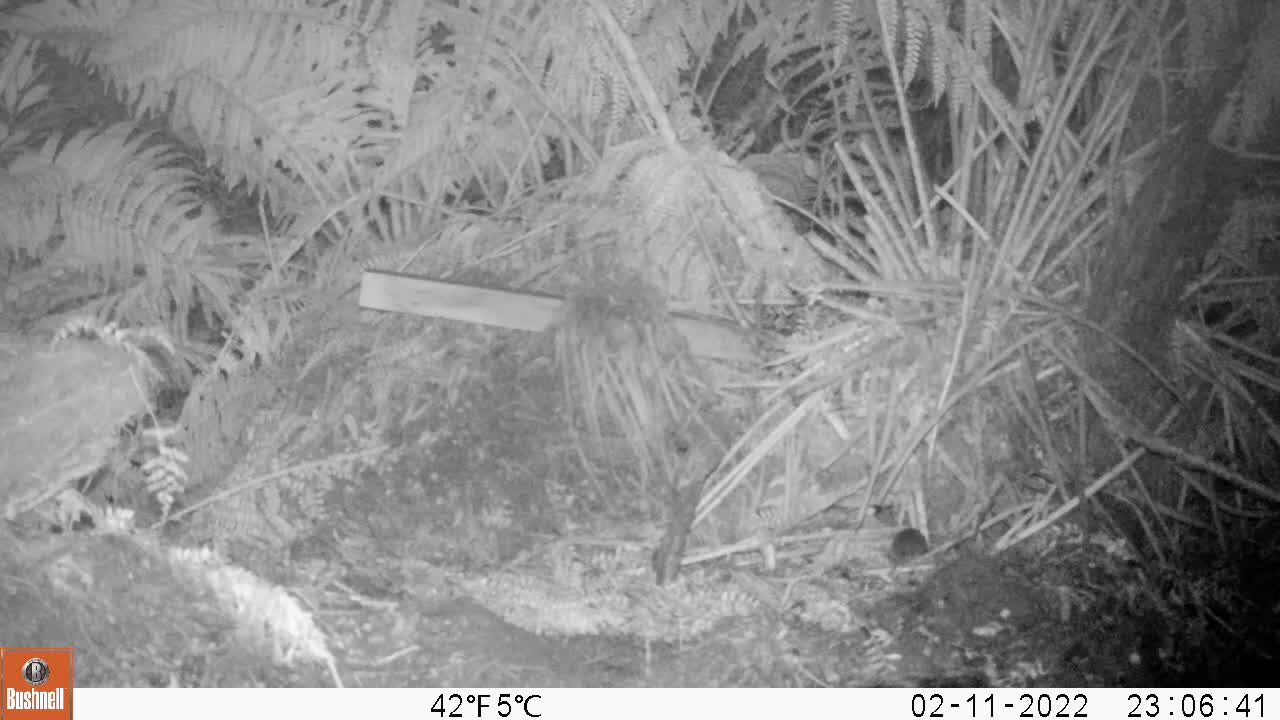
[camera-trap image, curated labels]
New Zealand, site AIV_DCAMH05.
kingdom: Animalia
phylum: Chordata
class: Mammalia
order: Rodentia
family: Muridae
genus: Mus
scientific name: Mus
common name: mouse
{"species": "mouse (Mus)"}